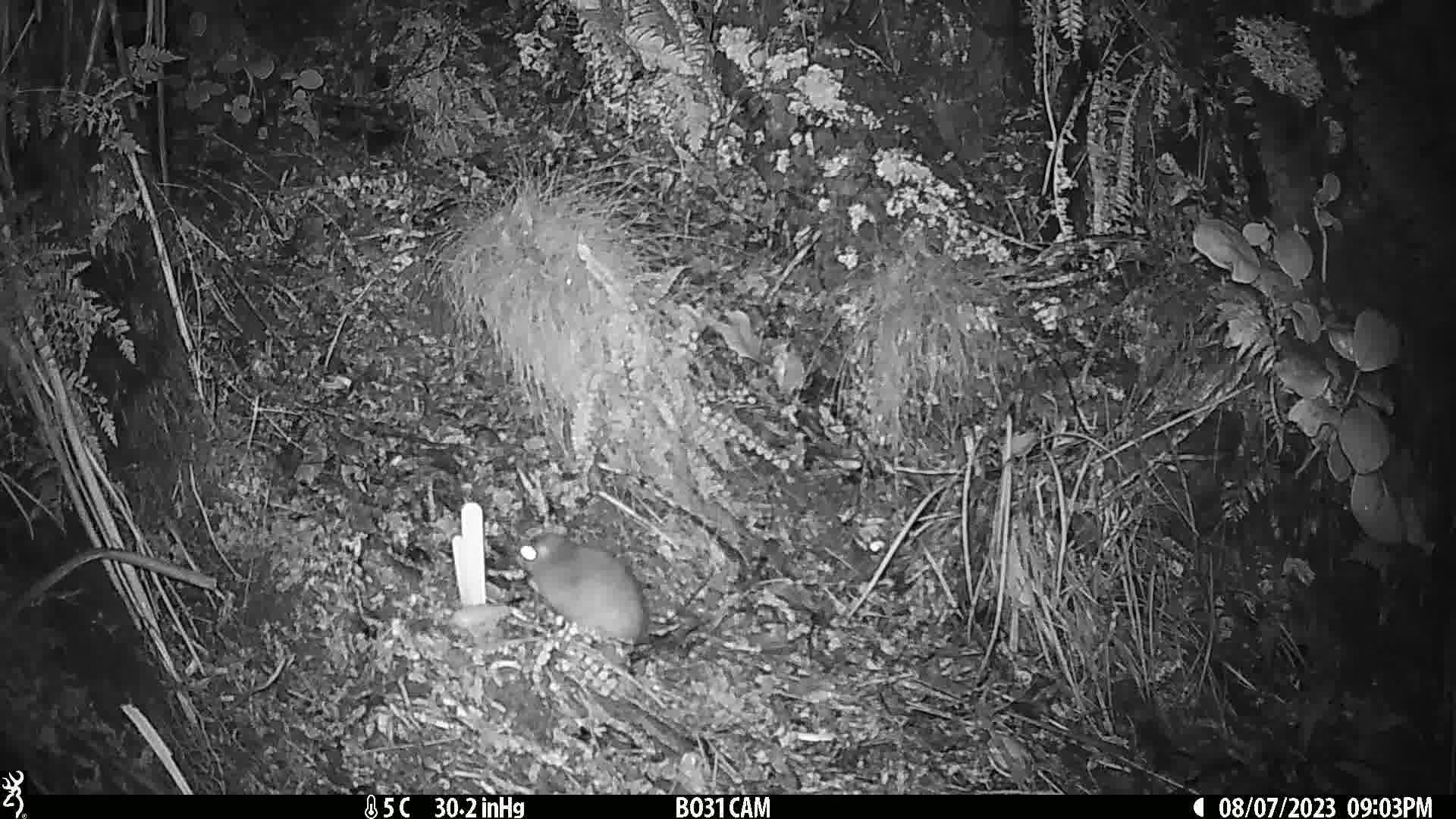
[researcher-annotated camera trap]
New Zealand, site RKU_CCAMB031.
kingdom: Animalia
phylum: Chordata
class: Mammalia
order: Rodentia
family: Muridae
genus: Rattus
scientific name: Rattus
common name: rat